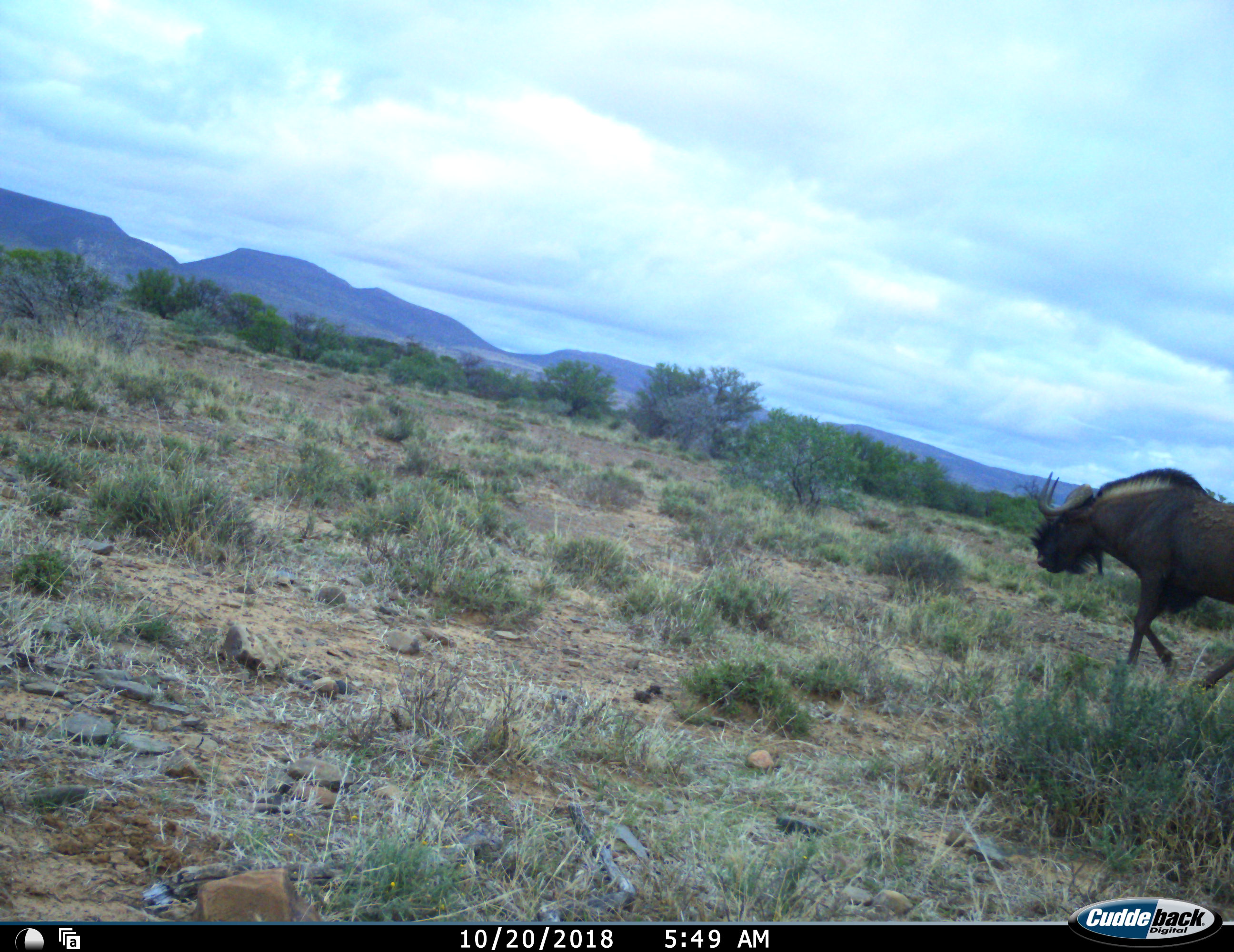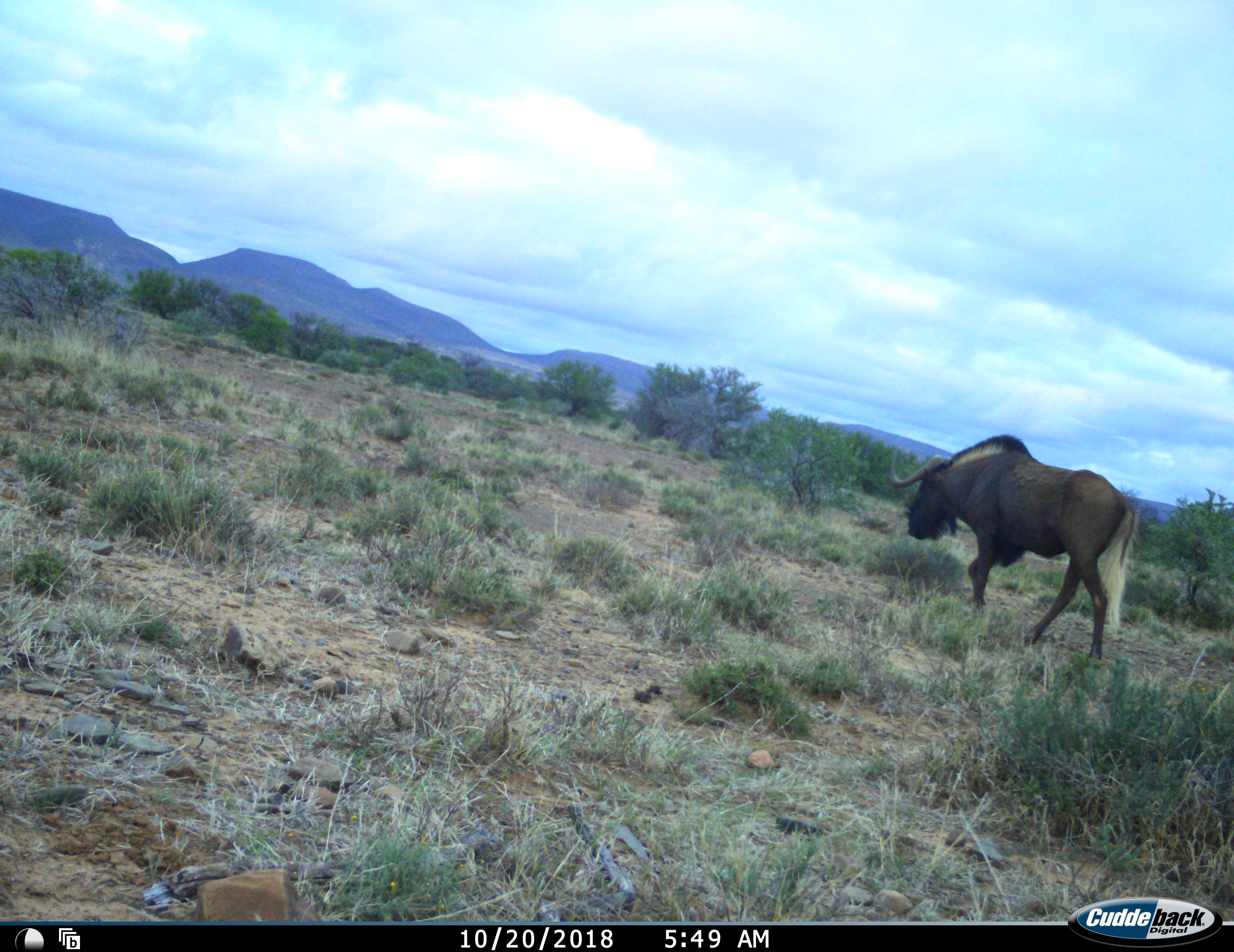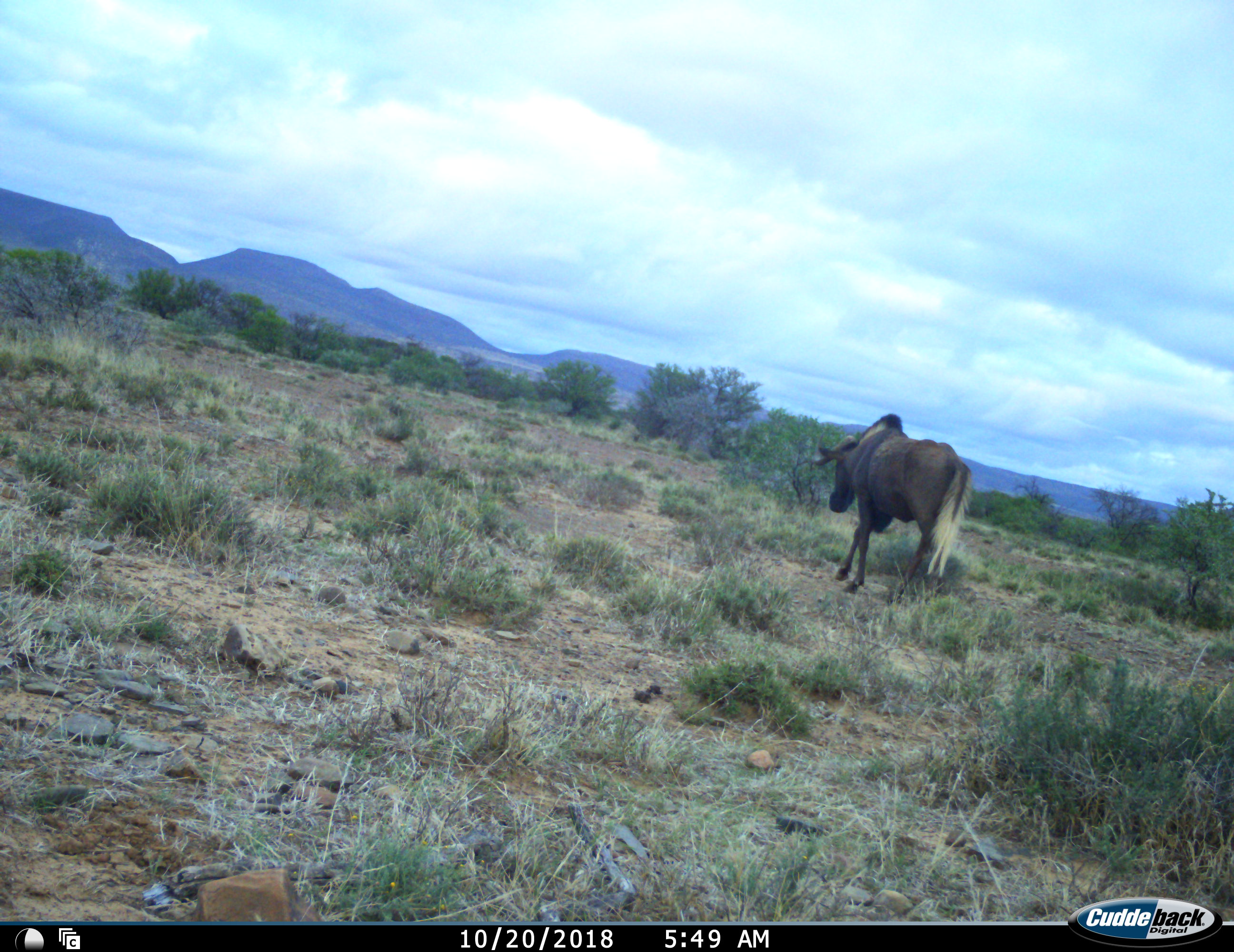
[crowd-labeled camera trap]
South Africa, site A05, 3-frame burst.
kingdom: Animalia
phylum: Chordata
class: Mammalia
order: Artiodactyla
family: Bovidae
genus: Connochaetes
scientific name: Connochaetes gnou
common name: black wildebeest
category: wildebeestblack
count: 1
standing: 0%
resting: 0%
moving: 100%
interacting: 0%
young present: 0%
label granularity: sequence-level